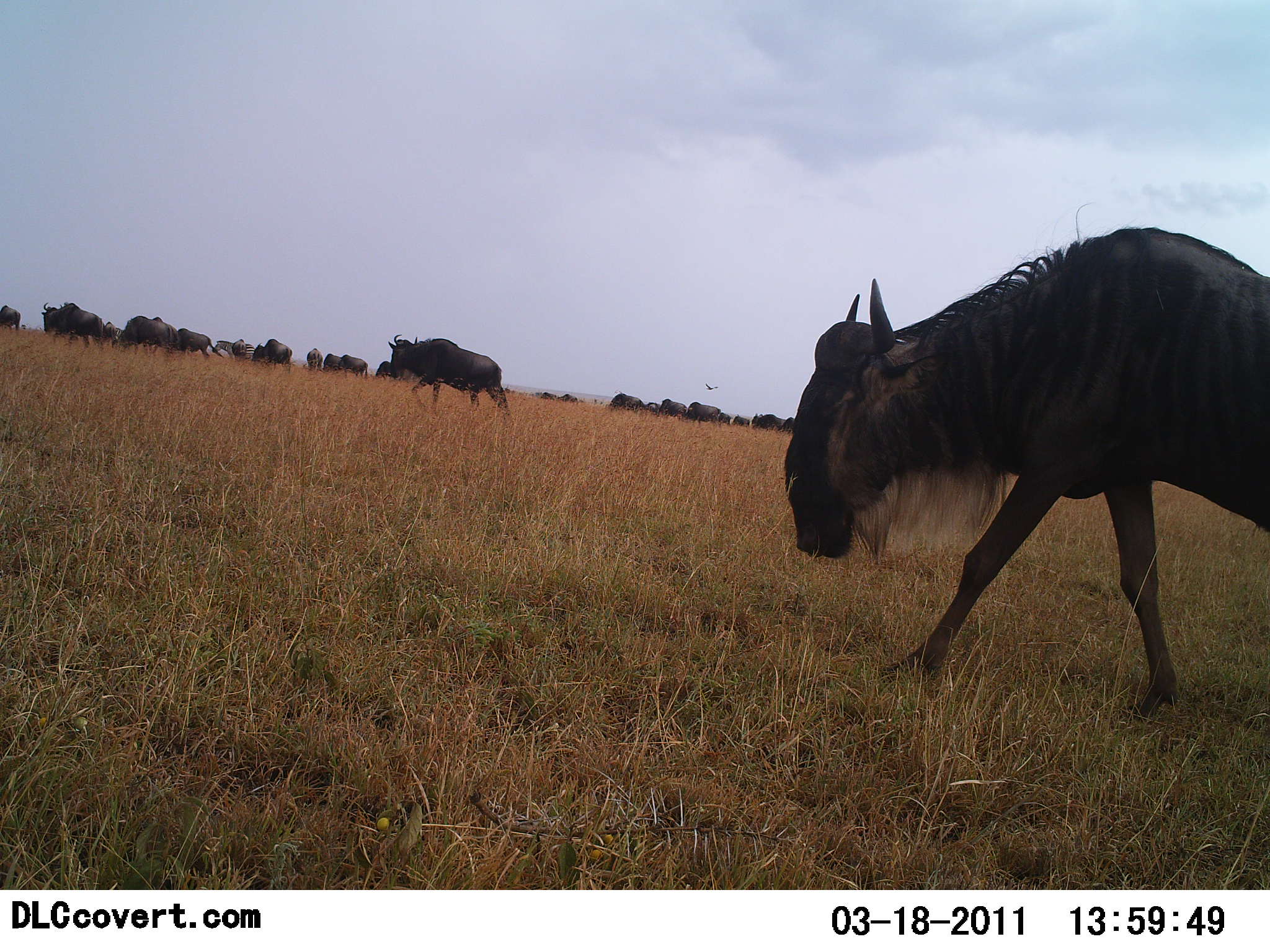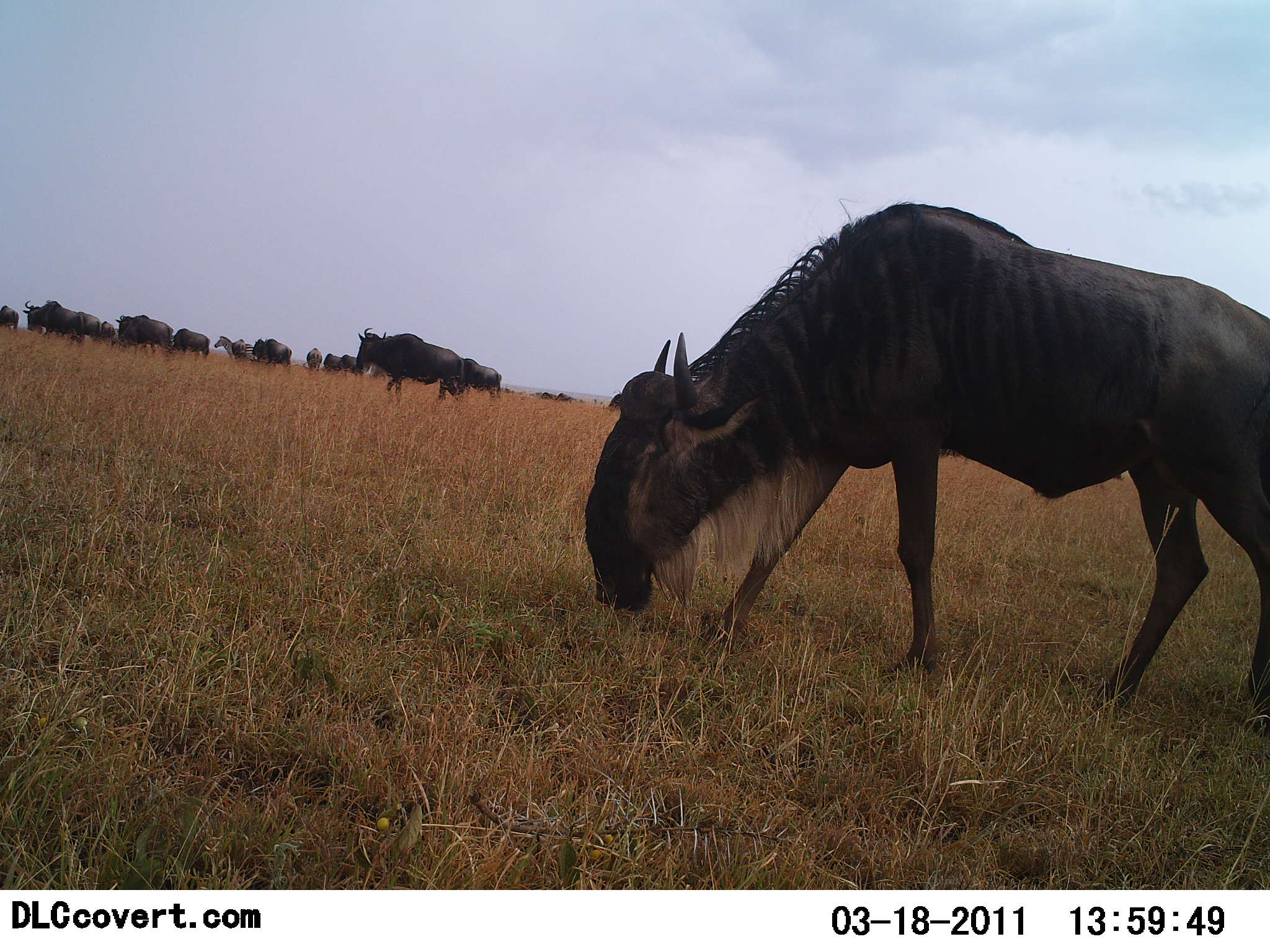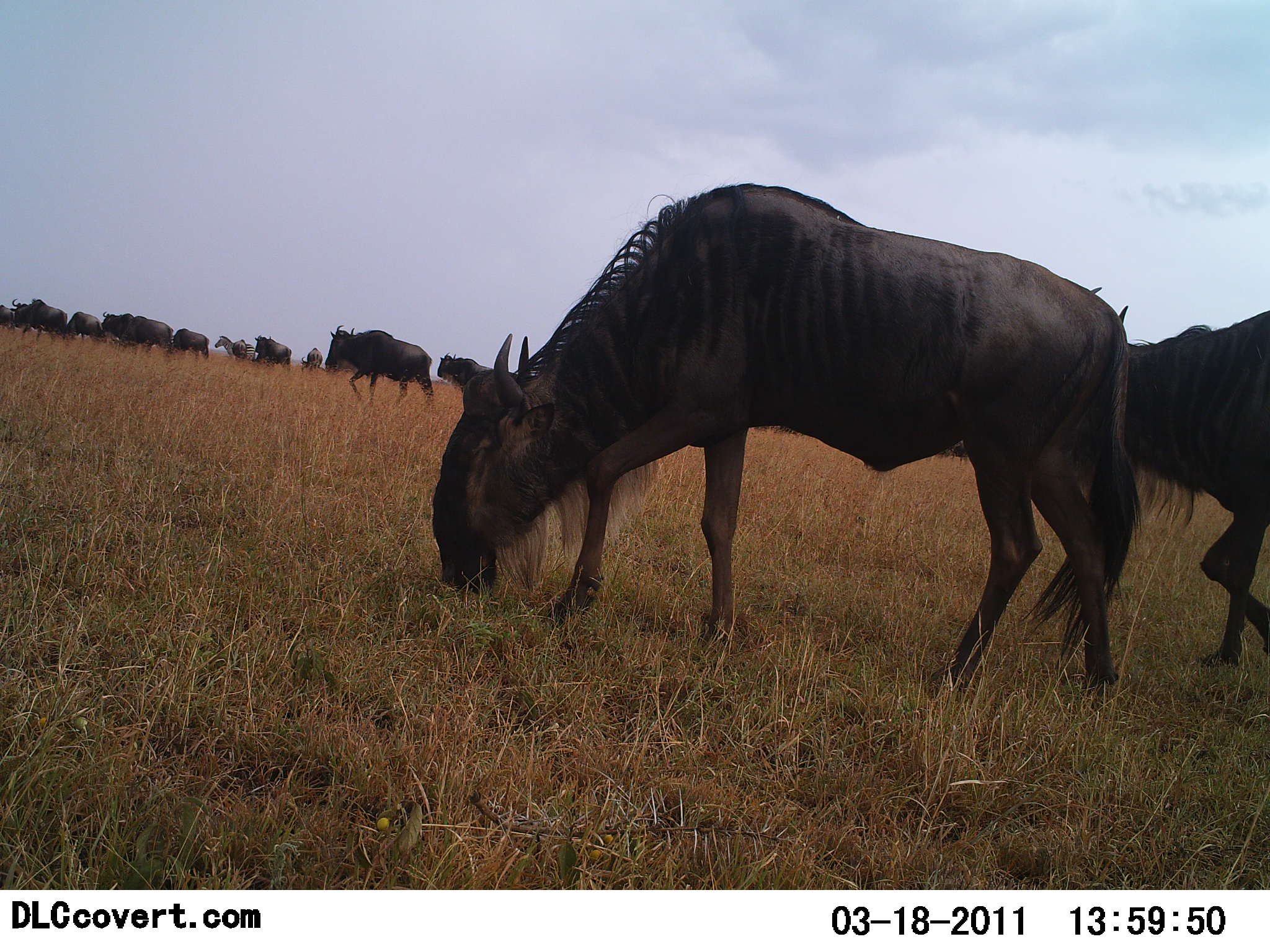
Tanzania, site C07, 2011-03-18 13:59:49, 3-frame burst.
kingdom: Animalia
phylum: Chordata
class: Mammalia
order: Artiodactyla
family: Bovidae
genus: Connochaetes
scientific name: Connochaetes taurinus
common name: blue wildebeest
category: wildebeest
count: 11-50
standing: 23%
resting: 8%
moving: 62%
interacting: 8%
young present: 0%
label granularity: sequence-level